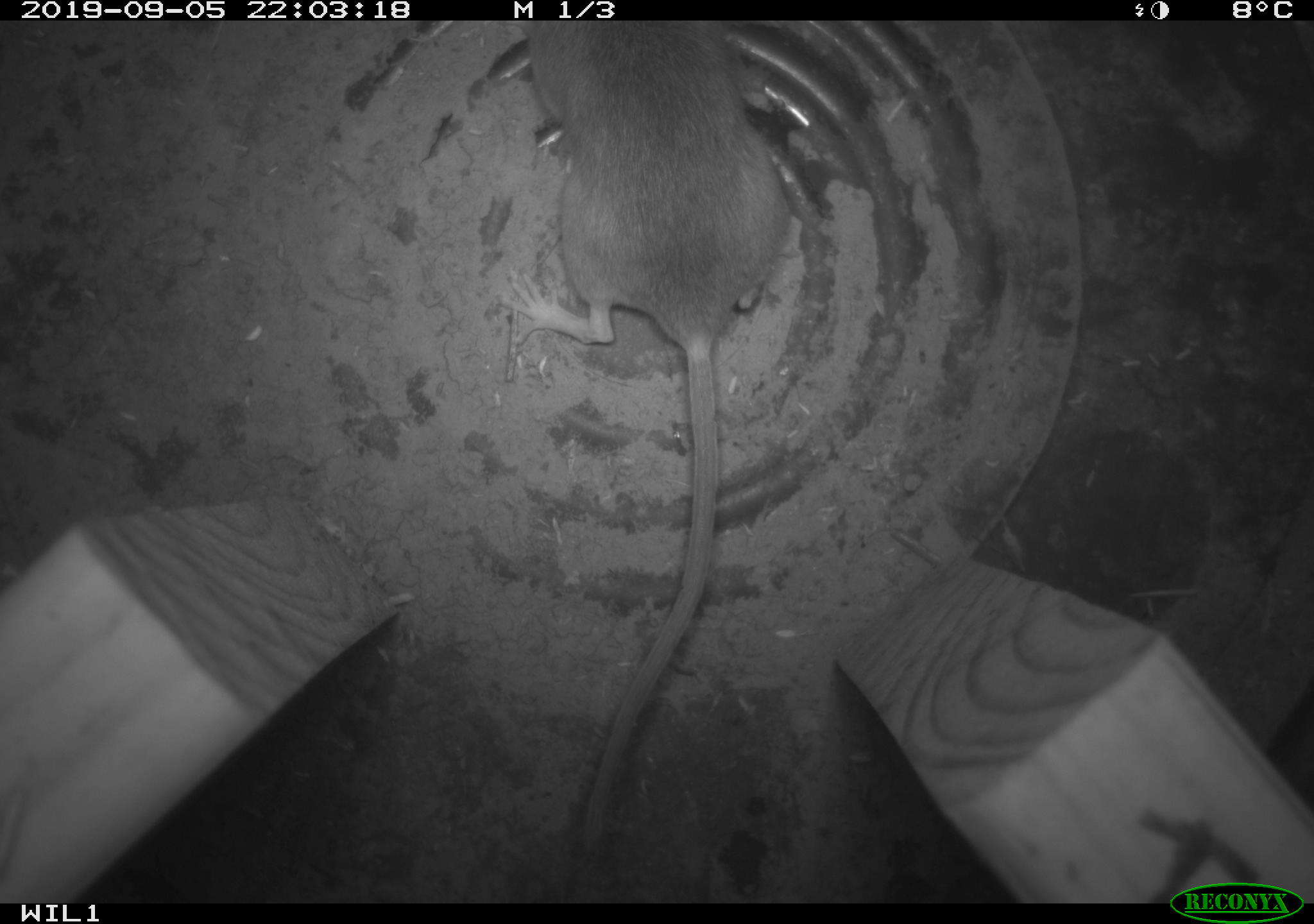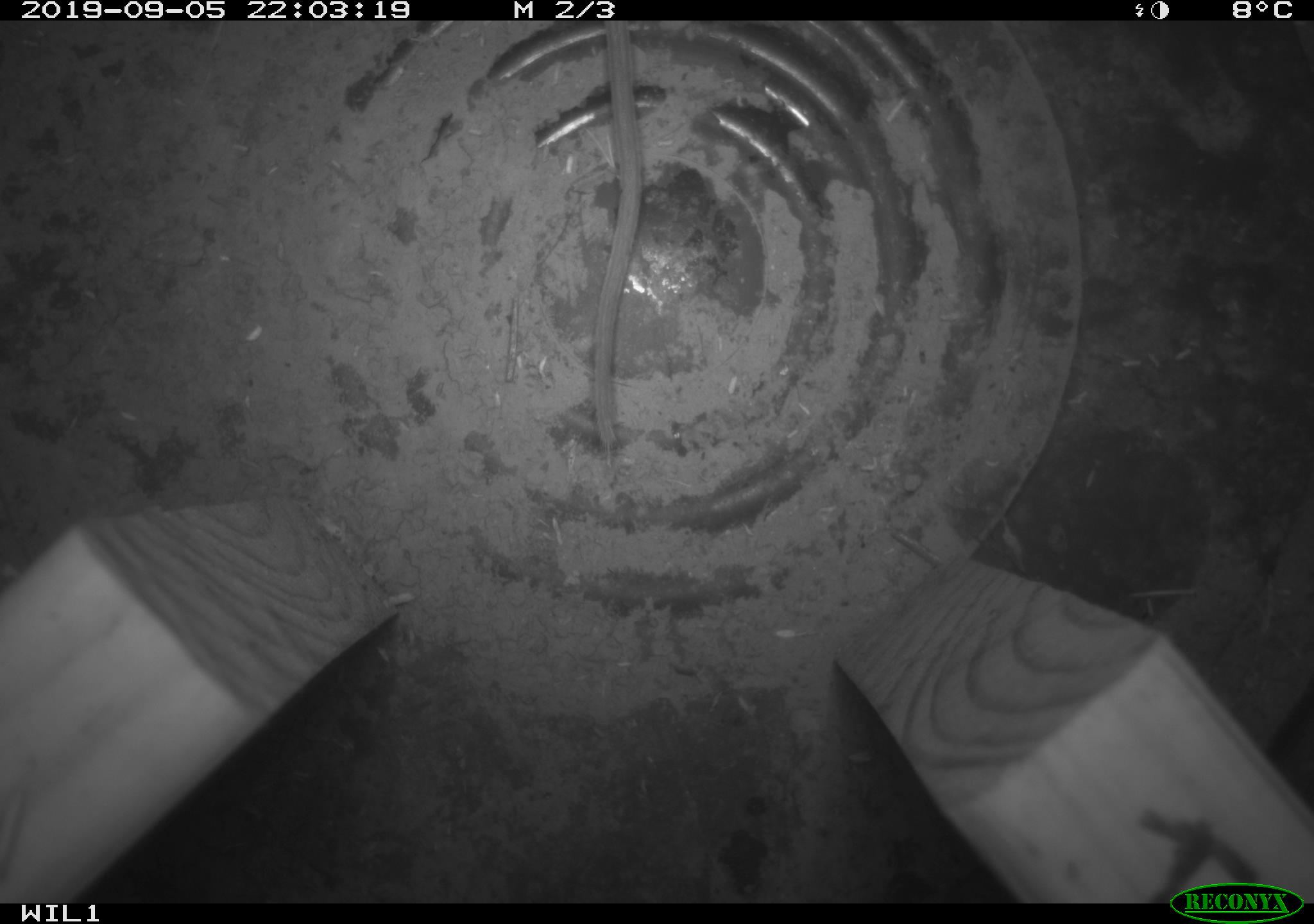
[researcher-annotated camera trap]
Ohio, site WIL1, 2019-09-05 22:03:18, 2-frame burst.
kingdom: Animalia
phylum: Chordata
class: Mammalia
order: Rodentia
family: Cricetidae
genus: Peromyscus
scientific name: Peromyscus leucopus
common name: white-footed mouse